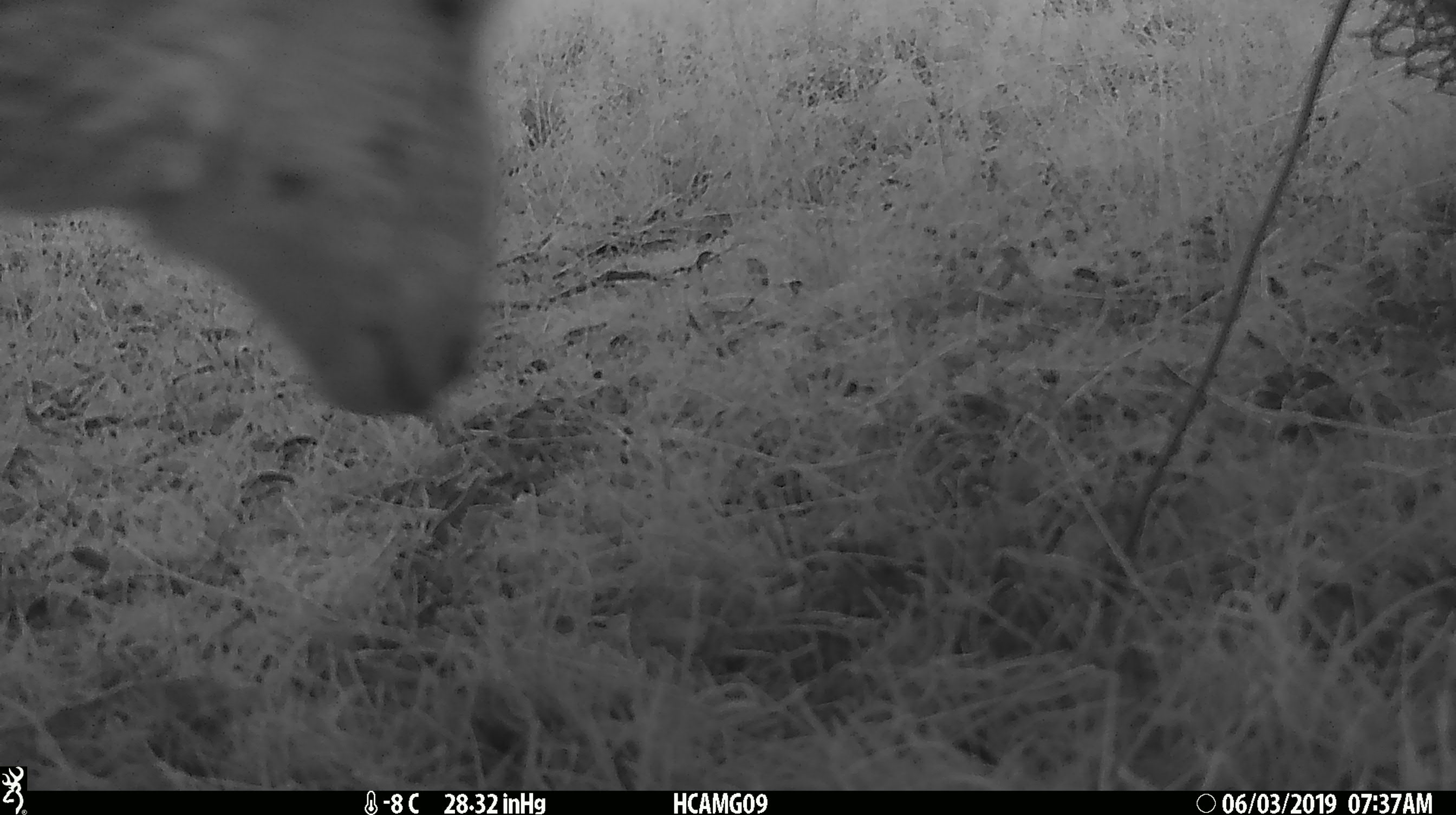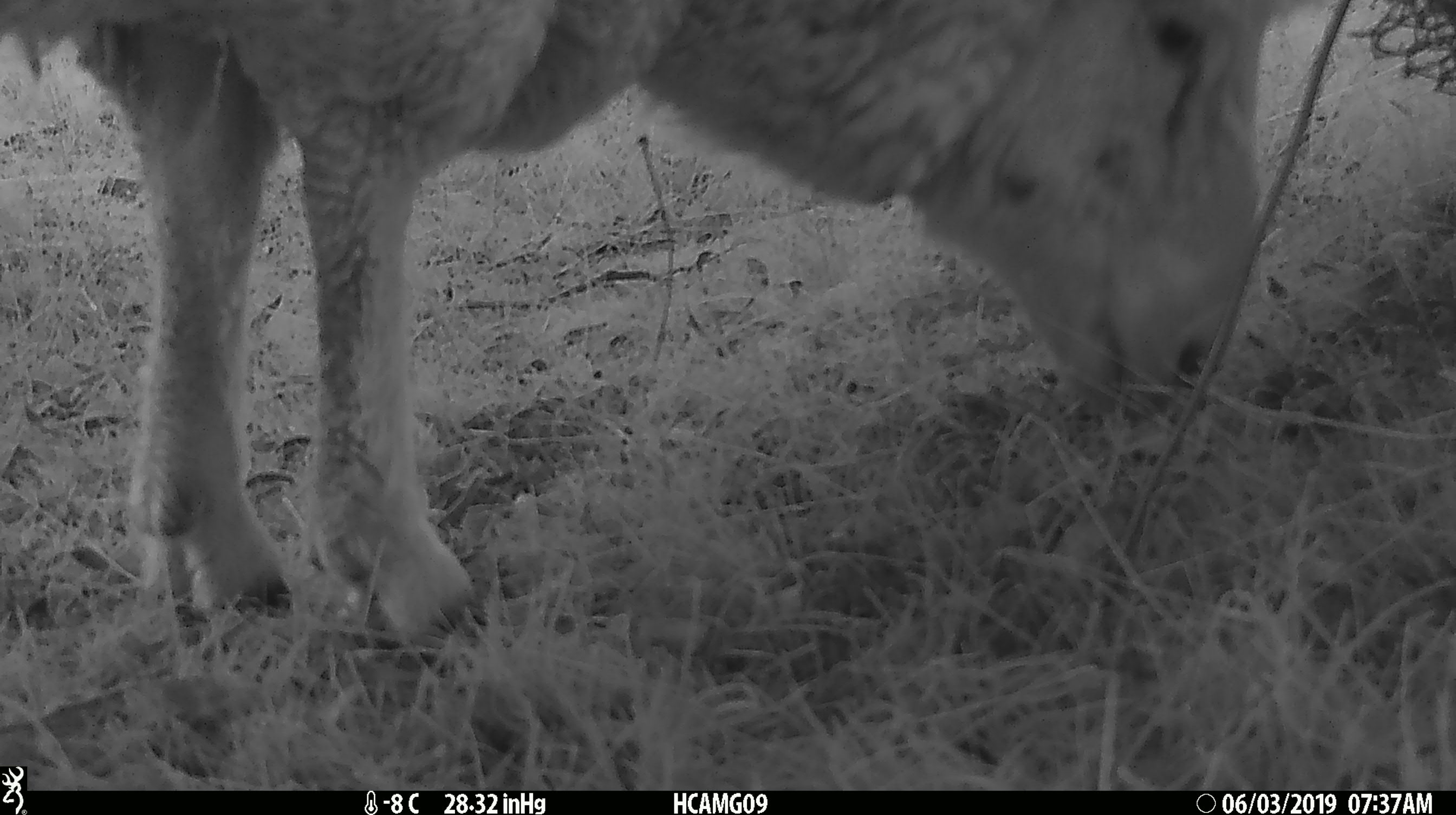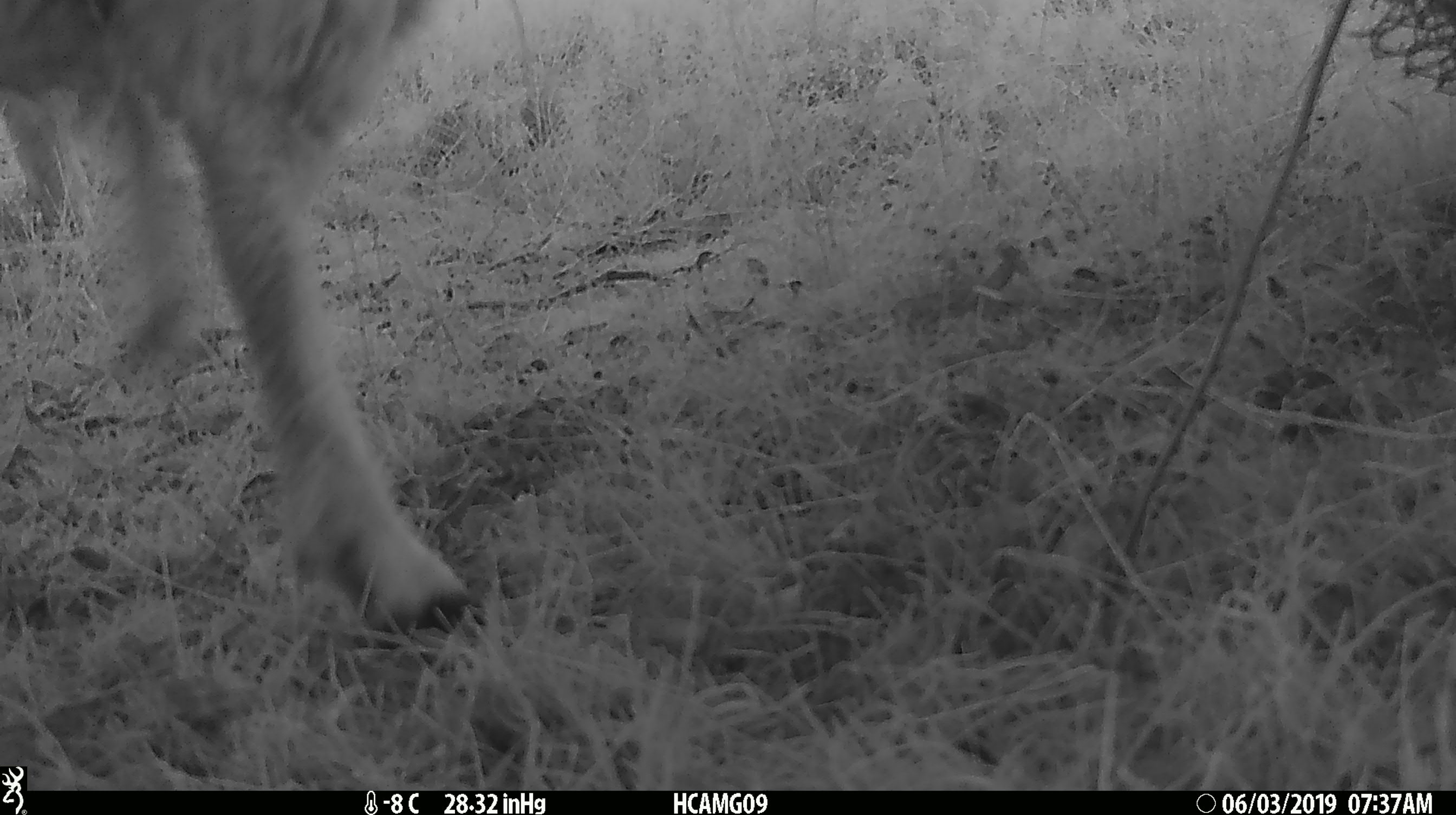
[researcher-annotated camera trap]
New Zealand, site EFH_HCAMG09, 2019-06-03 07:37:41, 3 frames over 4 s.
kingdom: Animalia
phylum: Chordata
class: Mammalia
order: Artiodactyla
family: Bovidae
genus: Ovis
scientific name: Ovis aries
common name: domestic sheep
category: sheep